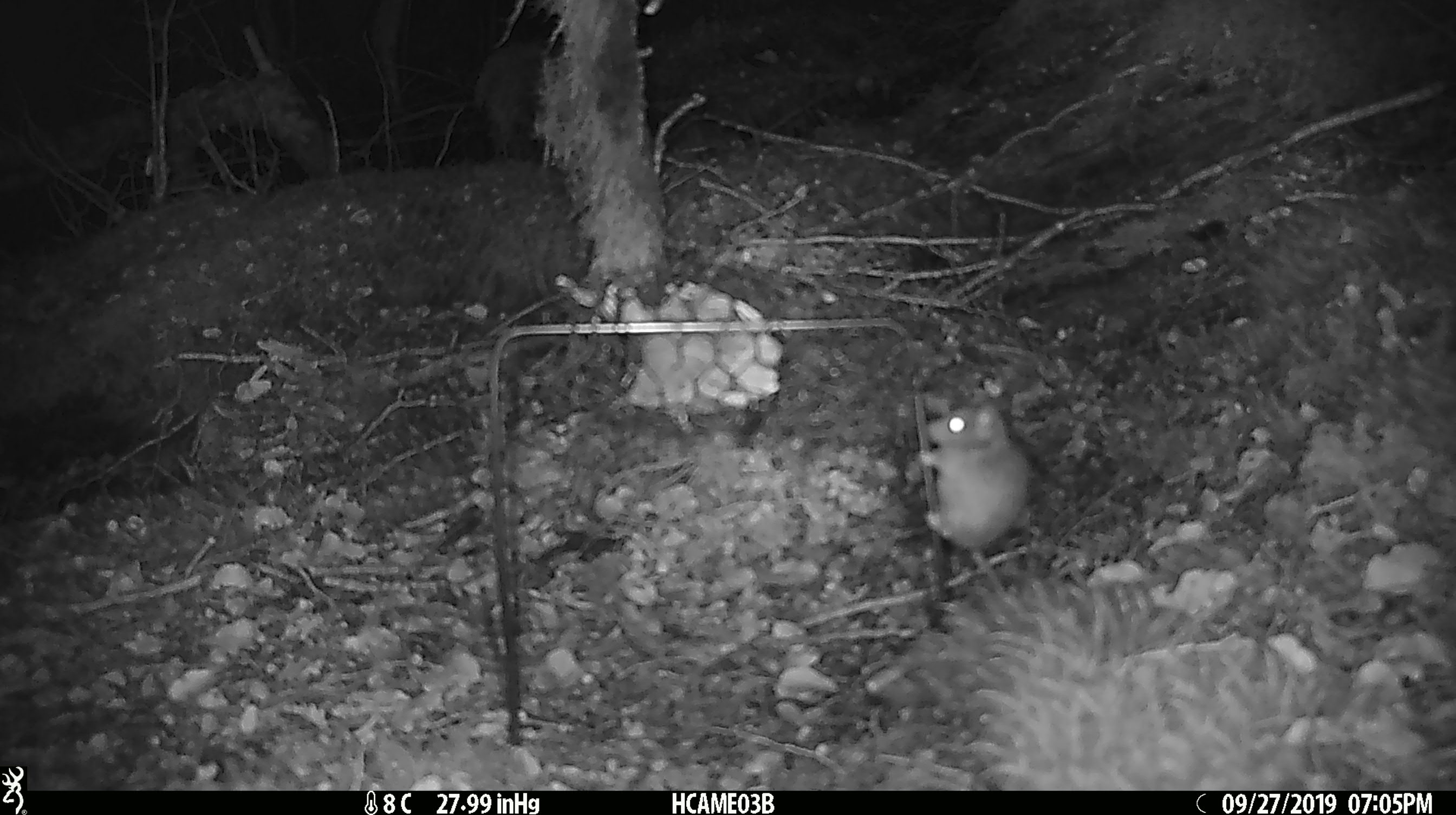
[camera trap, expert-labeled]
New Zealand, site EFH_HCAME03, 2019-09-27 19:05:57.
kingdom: Animalia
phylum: Chordata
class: Mammalia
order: Rodentia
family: Muridae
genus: Mus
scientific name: Mus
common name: mouse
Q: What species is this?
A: Mouse (Mus).